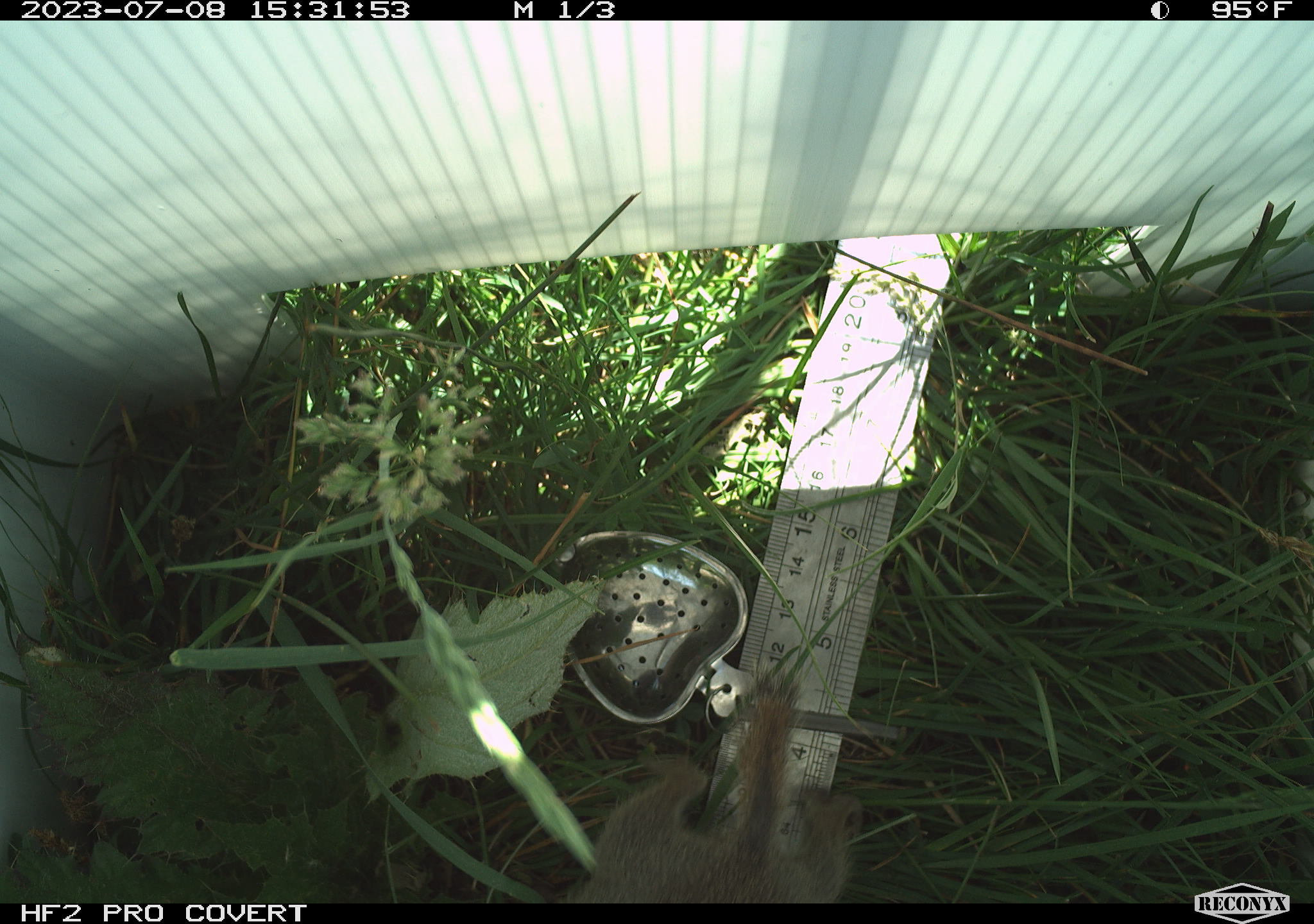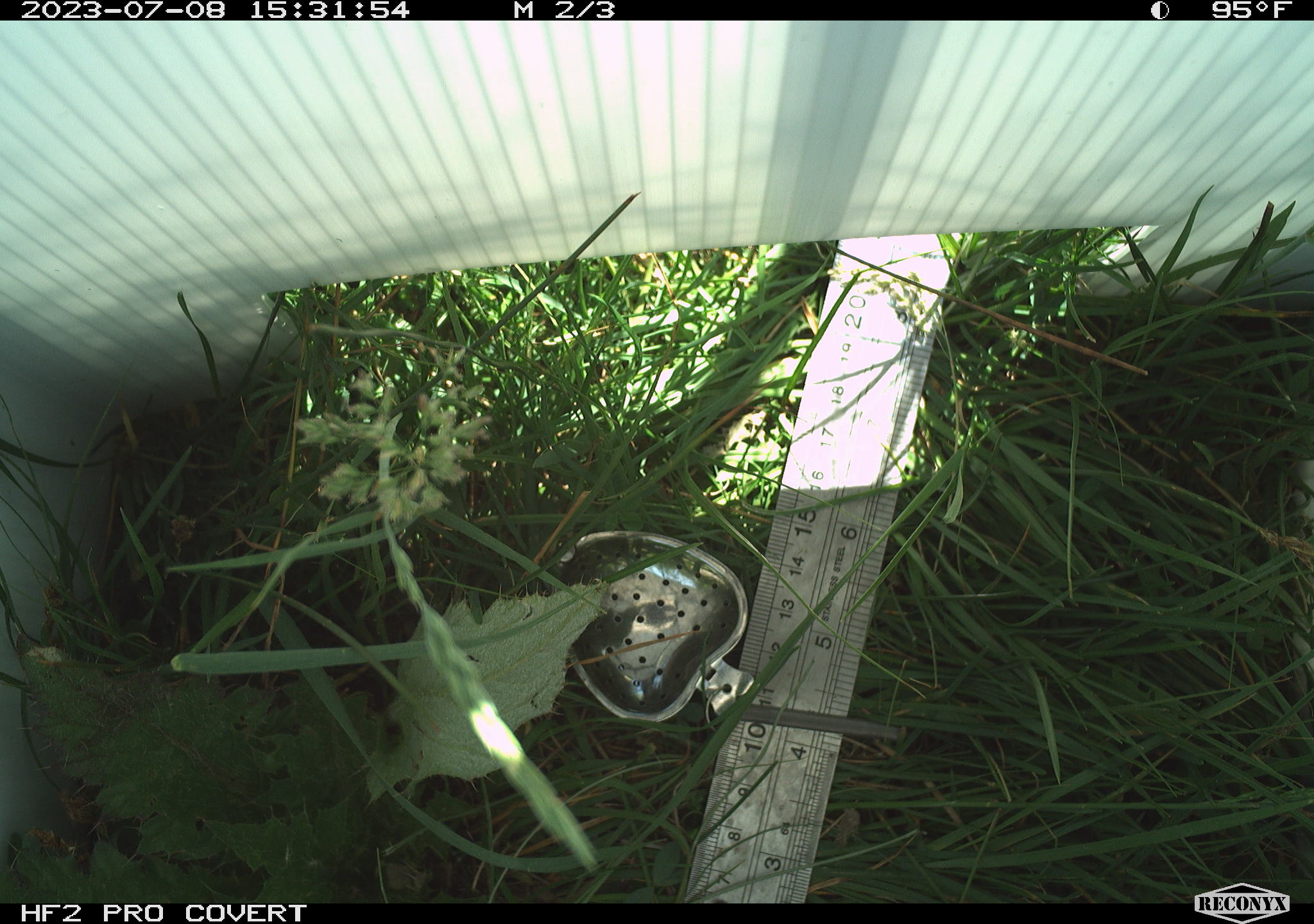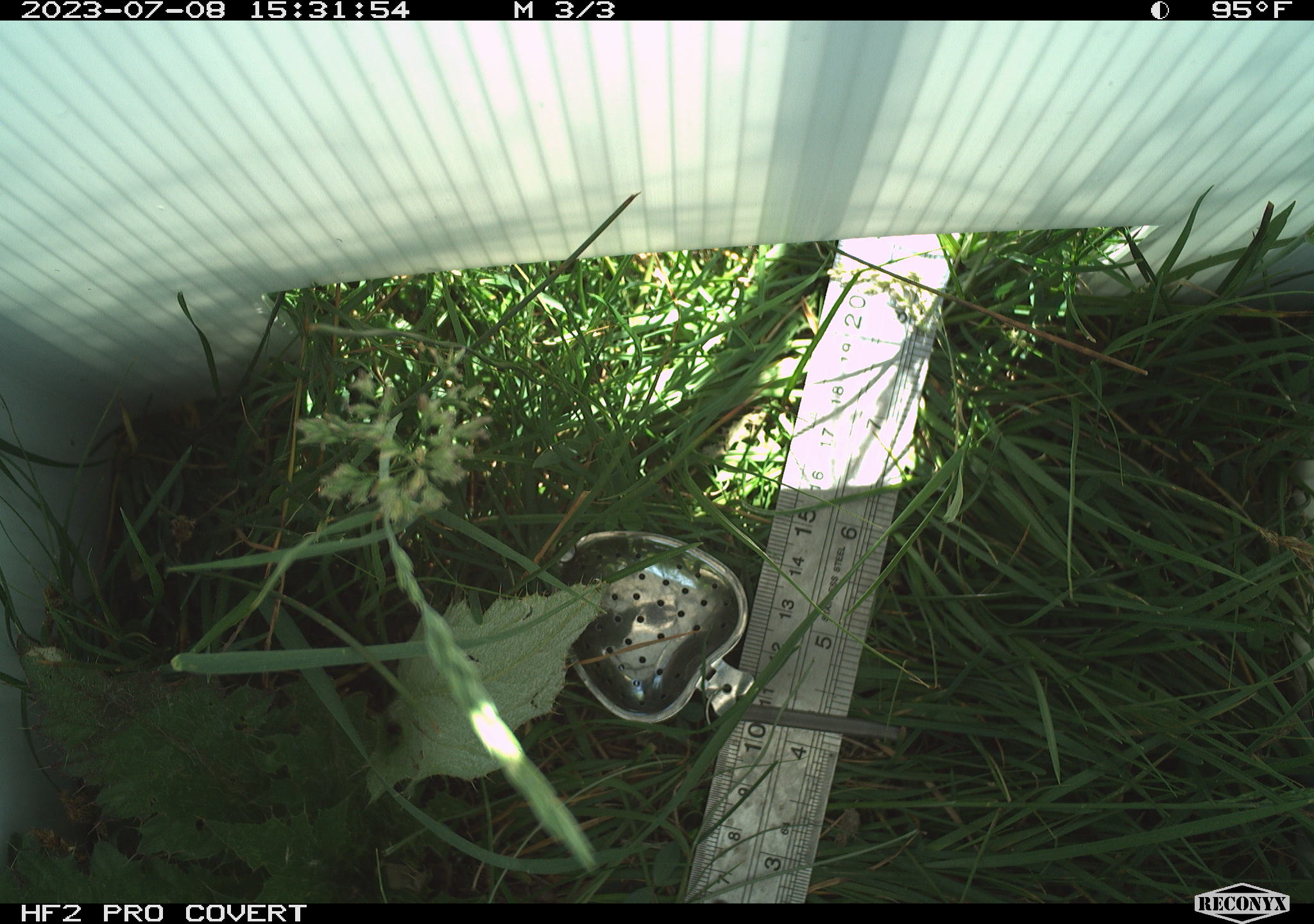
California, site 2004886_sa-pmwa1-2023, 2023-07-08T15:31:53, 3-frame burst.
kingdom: Animalia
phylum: Chordata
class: Mammalia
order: Rodentia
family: Sciuridae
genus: Urocitellus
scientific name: Urocitellus beldingi beldingi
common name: belding's ground squirrel